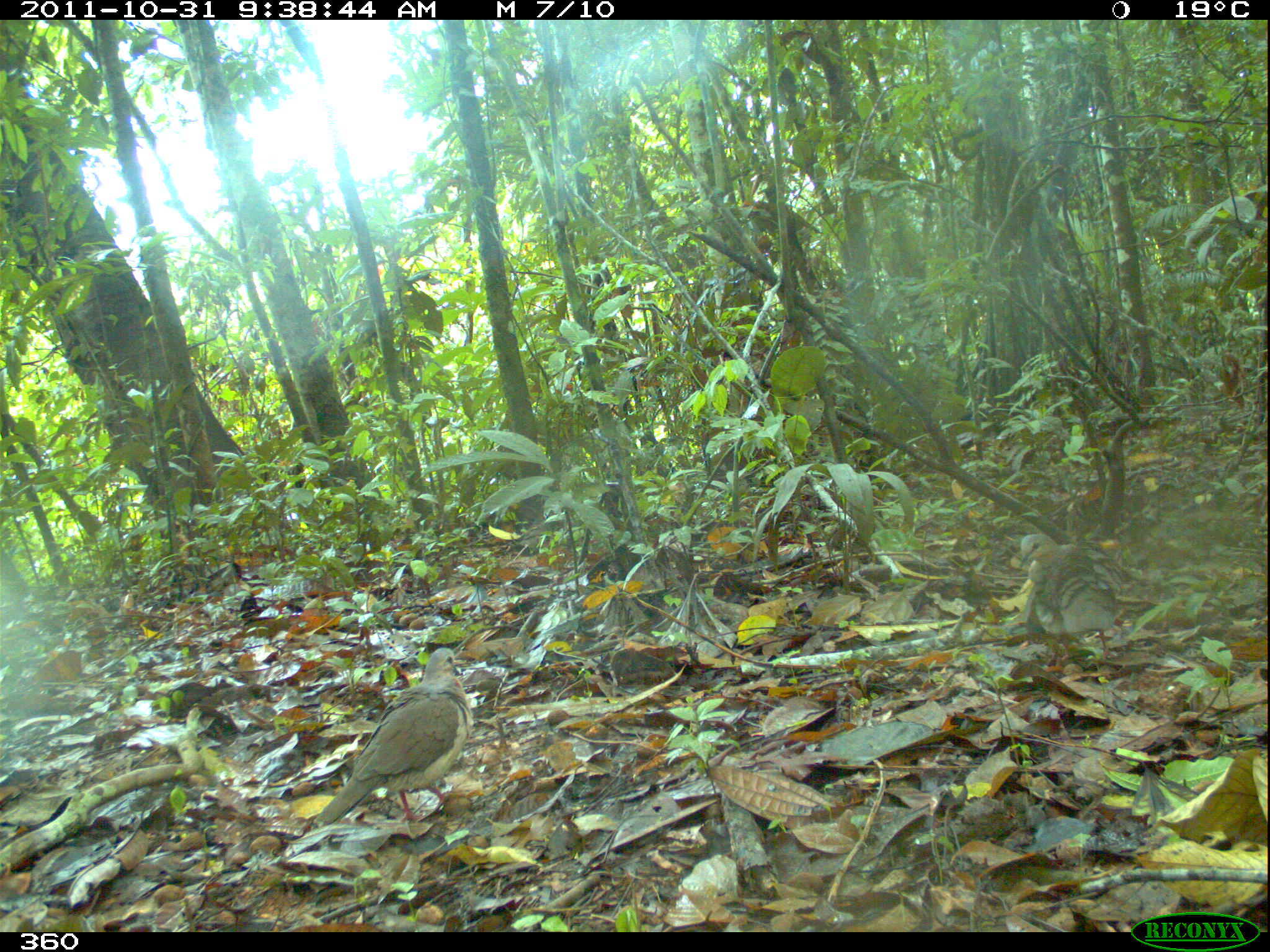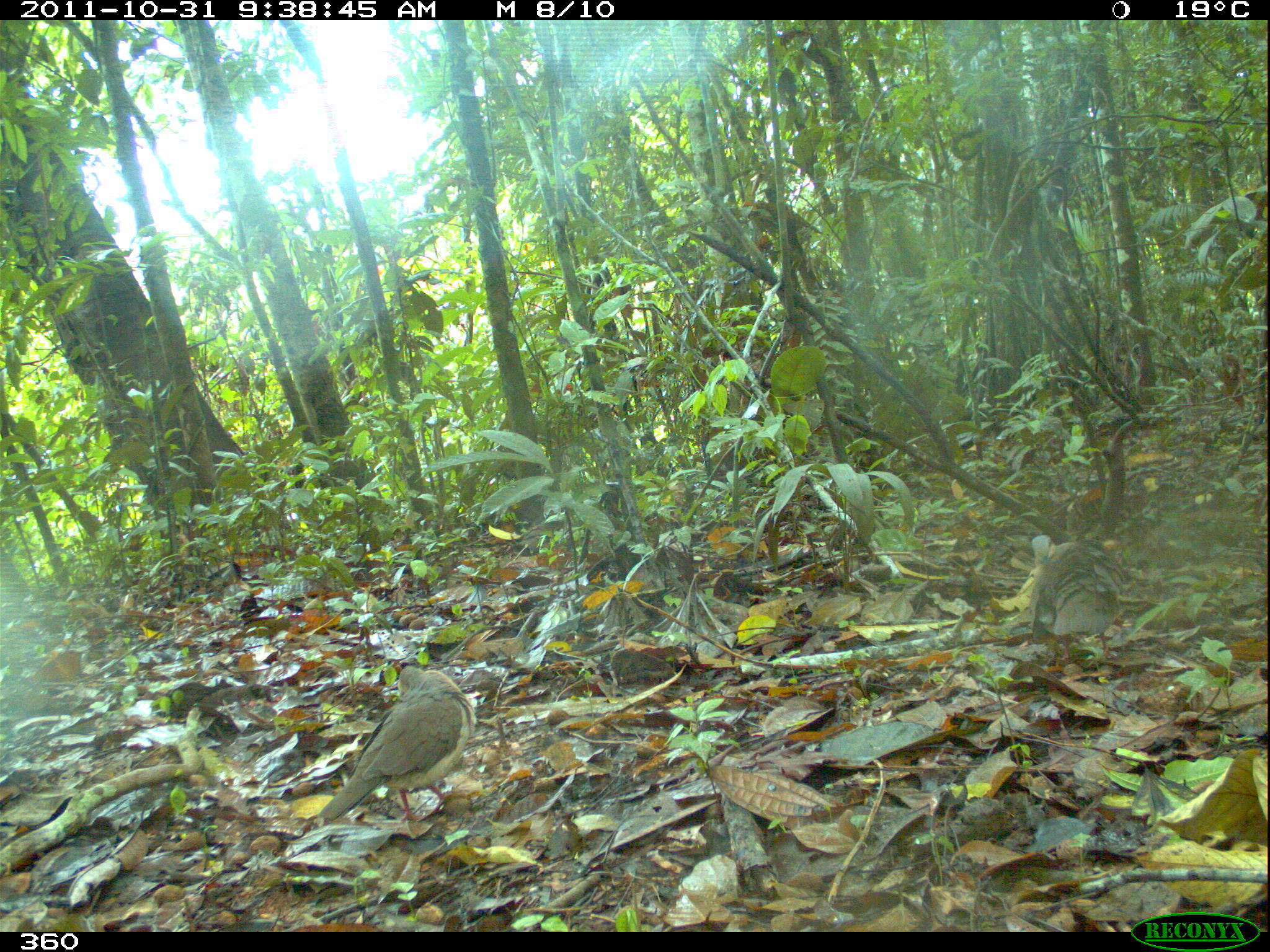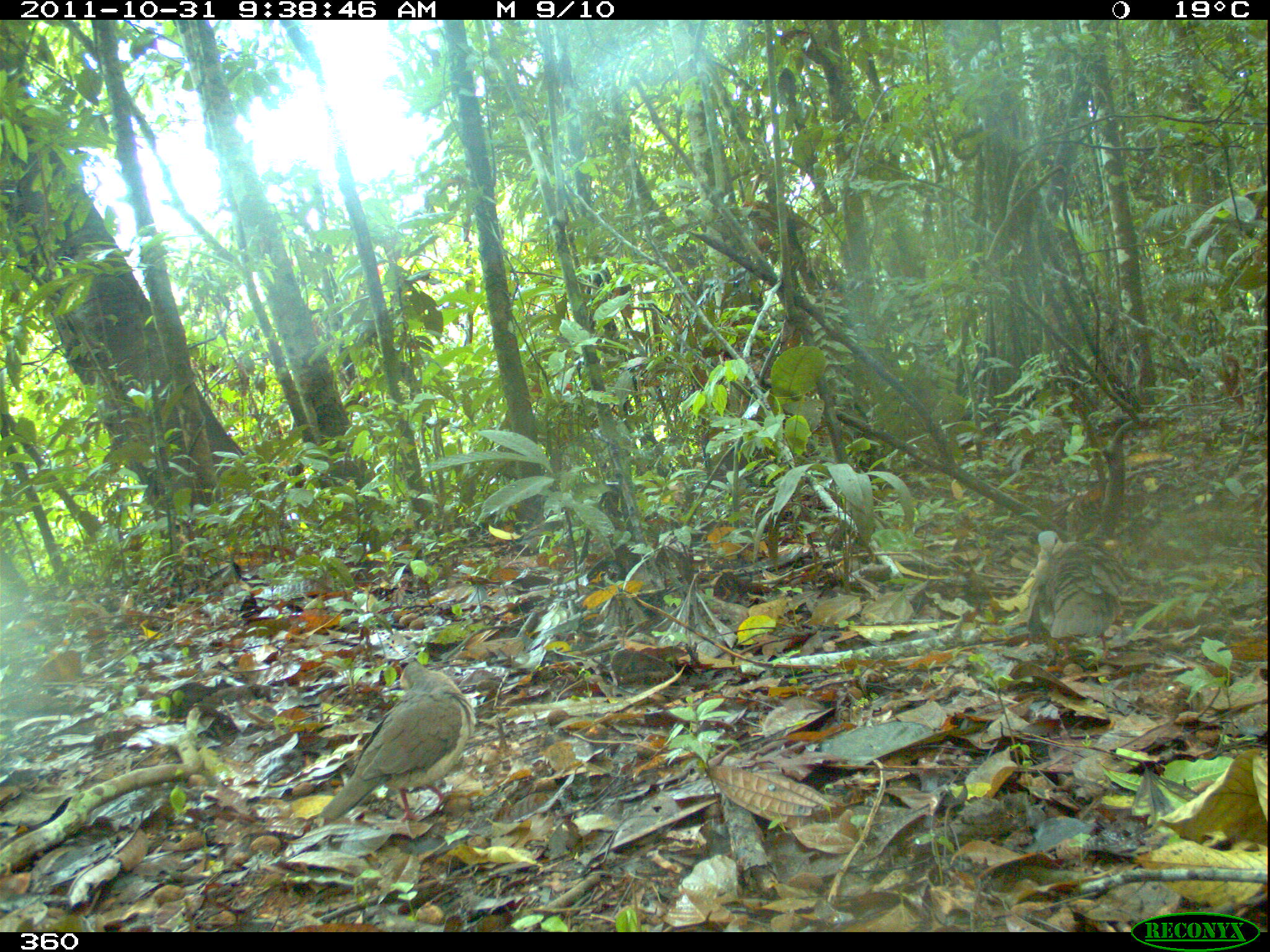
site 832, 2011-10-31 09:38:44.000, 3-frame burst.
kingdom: Animalia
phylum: Chordata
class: Aves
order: Columbiformes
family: Columbidae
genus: Leptotila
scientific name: Leptotila verreauxi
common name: white-tipped dove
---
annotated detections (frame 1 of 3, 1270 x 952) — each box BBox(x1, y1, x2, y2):
leptotila verreauxi: BBox(314, 647, 476, 827); BBox(1018, 533, 1126, 666)